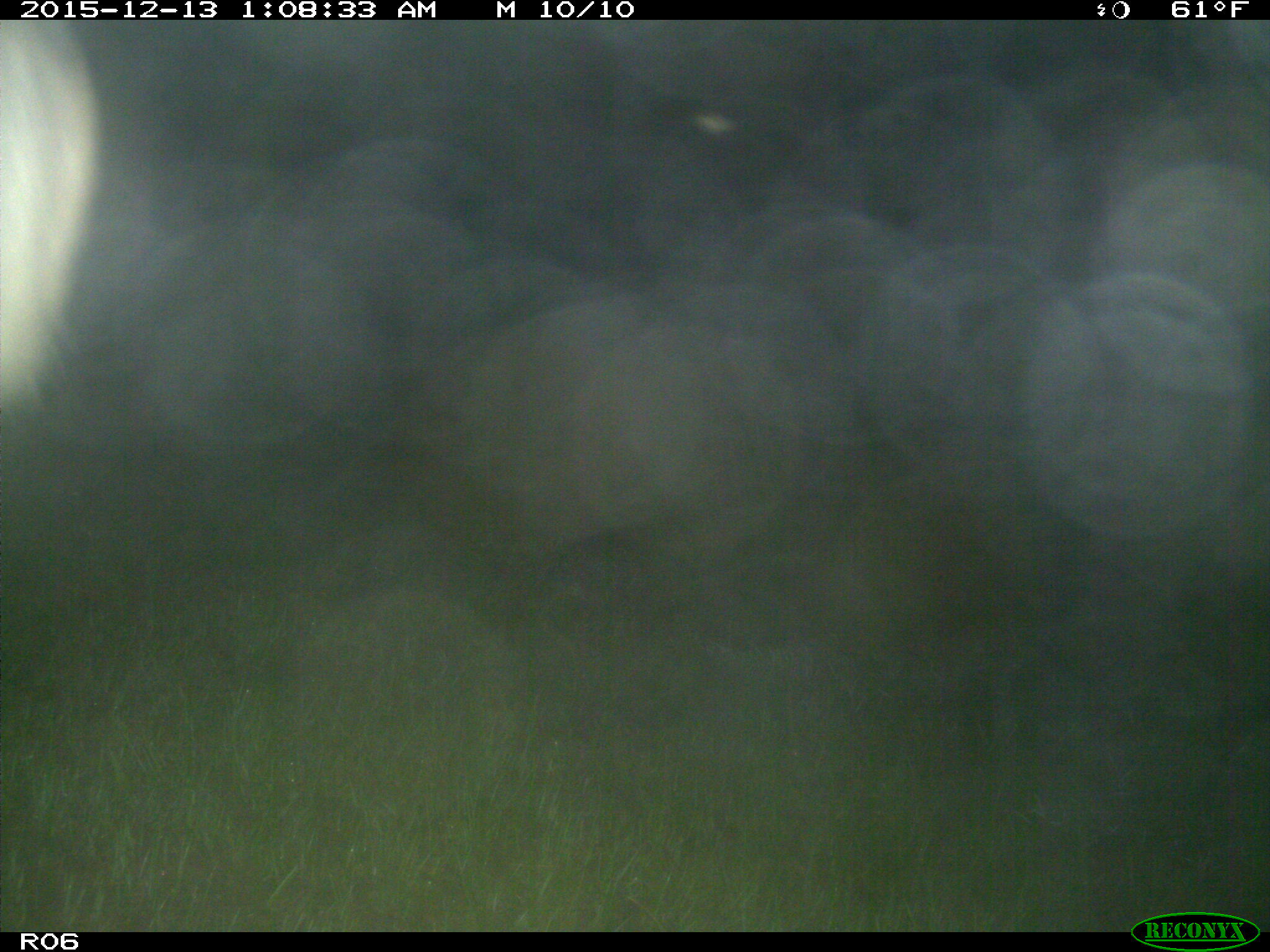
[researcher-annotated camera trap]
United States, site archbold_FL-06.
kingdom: Animalia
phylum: Chordata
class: Mammalia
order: Artiodactyla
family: Bovidae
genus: Bos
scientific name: Bos taurus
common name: domestic cow